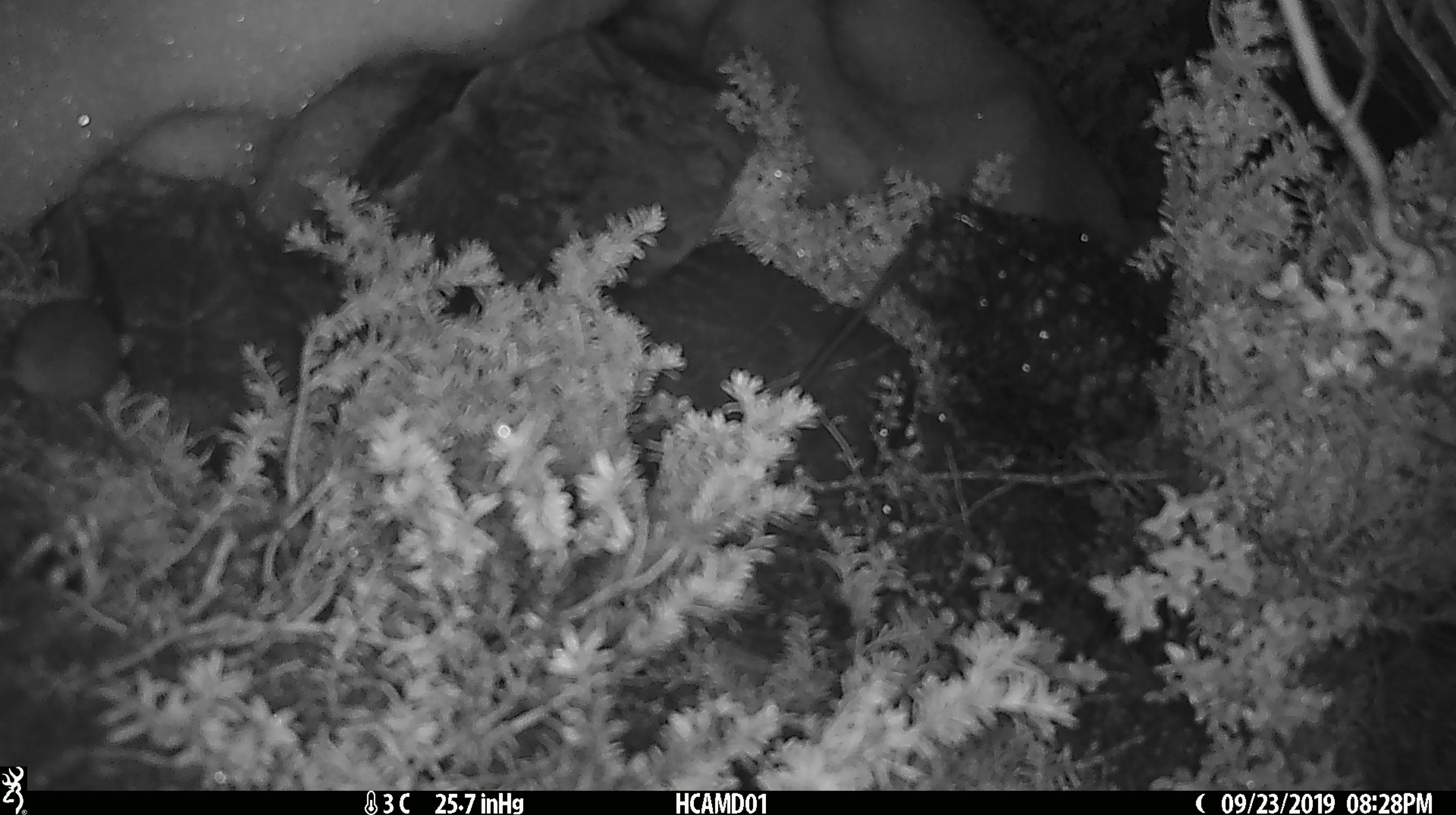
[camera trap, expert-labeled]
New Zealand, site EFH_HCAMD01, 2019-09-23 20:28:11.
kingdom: Animalia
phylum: Chordata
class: Mammalia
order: Rodentia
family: Muridae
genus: Mus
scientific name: Mus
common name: mouse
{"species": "mouse (Mus)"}